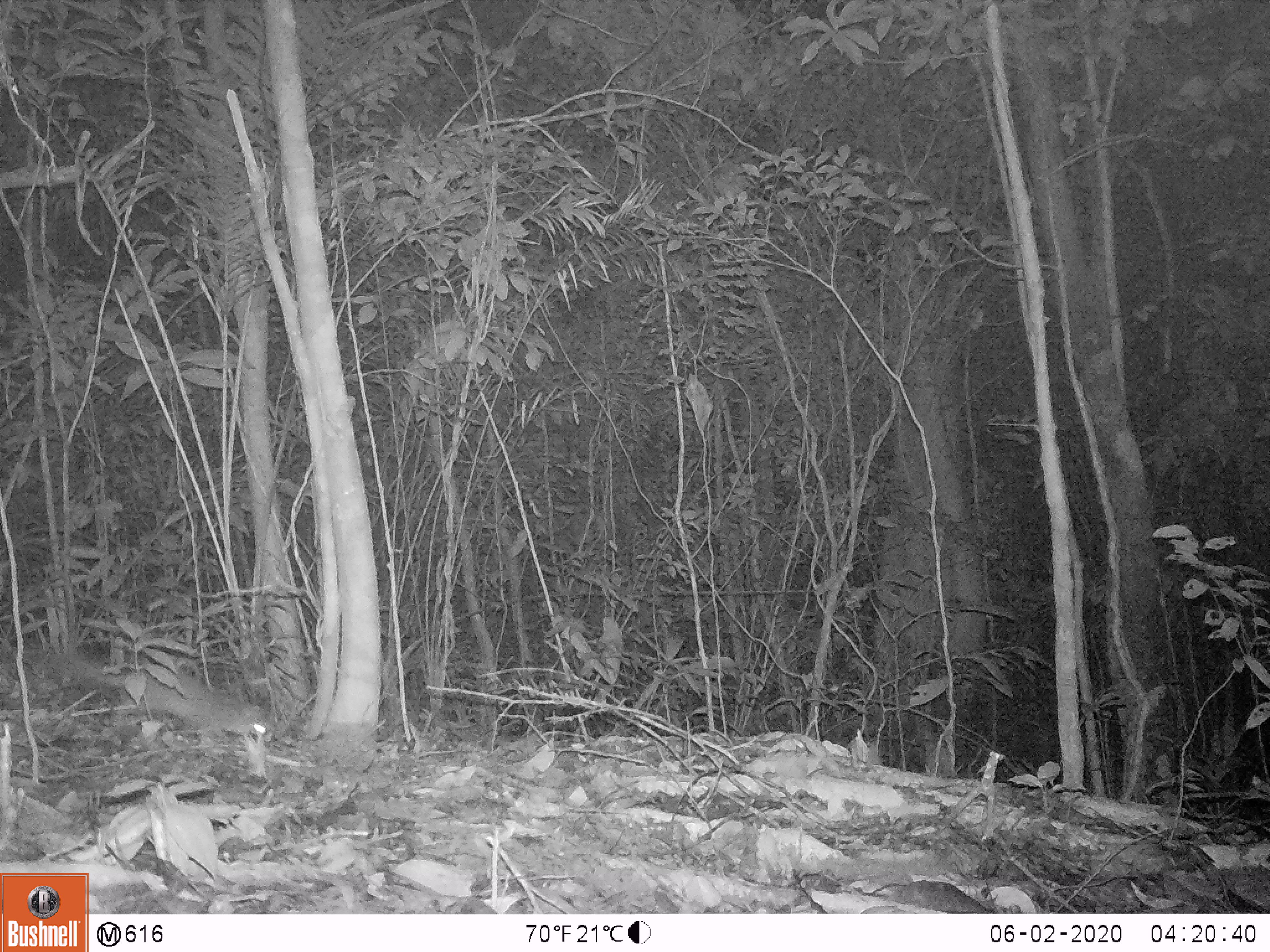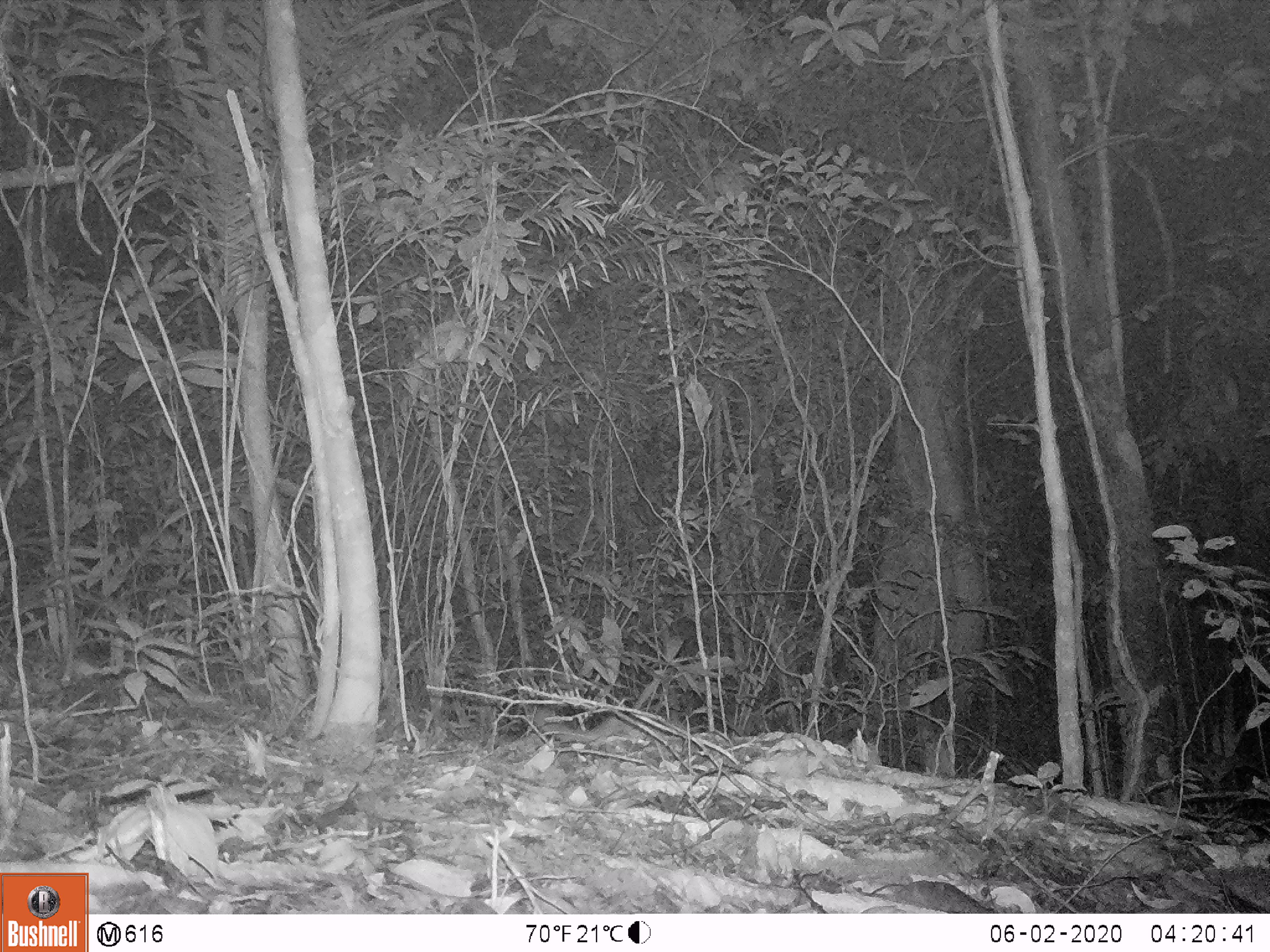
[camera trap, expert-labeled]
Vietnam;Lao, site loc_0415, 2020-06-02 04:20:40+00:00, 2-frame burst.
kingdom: Animalia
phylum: Chordata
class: Mammalia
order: Carnivora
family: Mustelidae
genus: Melogale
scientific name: Melogale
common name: ferret badger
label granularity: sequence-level